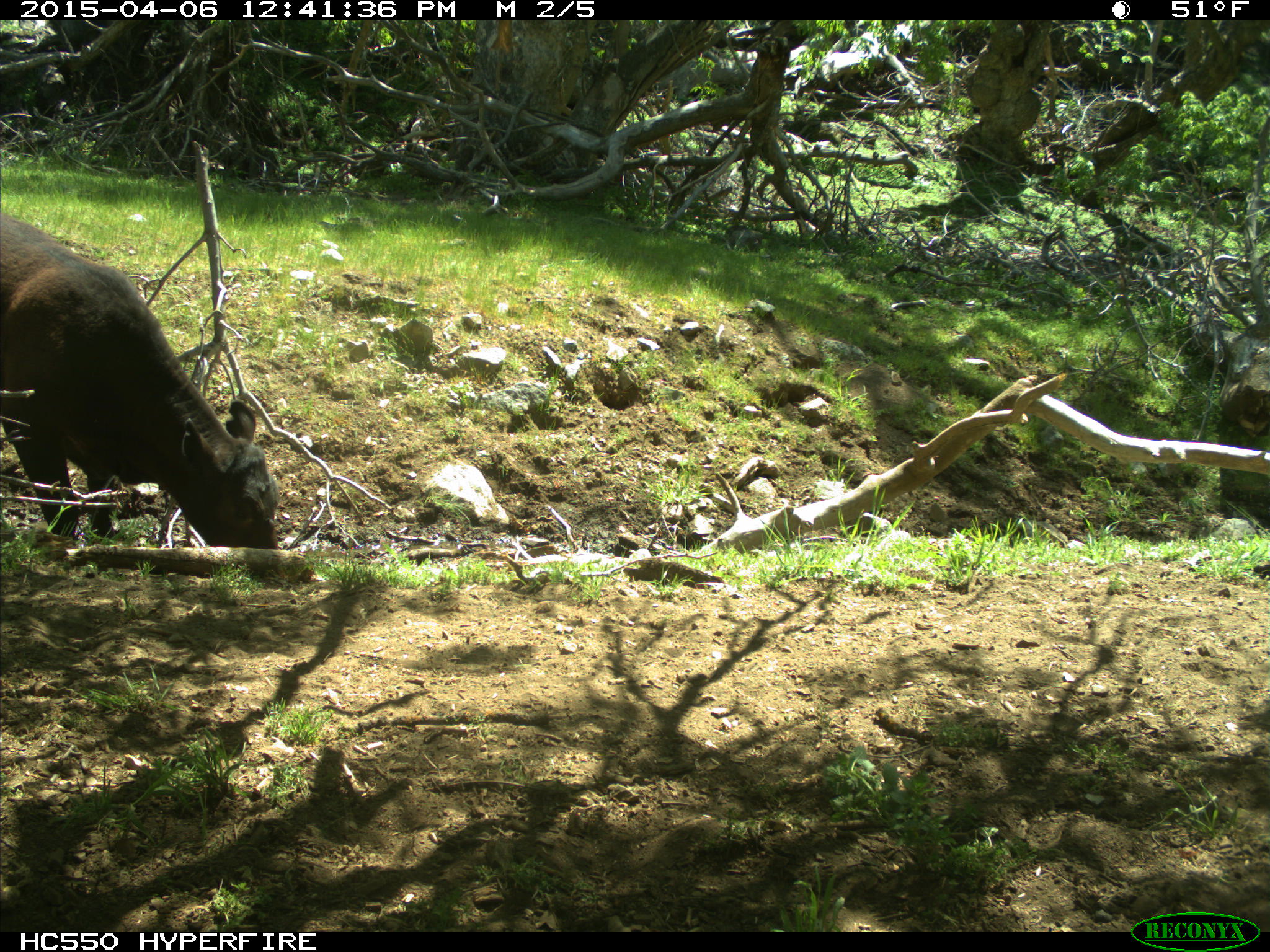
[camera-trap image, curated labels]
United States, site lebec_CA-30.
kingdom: Animalia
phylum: Chordata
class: Mammalia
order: Artiodactyla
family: Bovidae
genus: Bos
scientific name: Bos taurus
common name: domestic cow